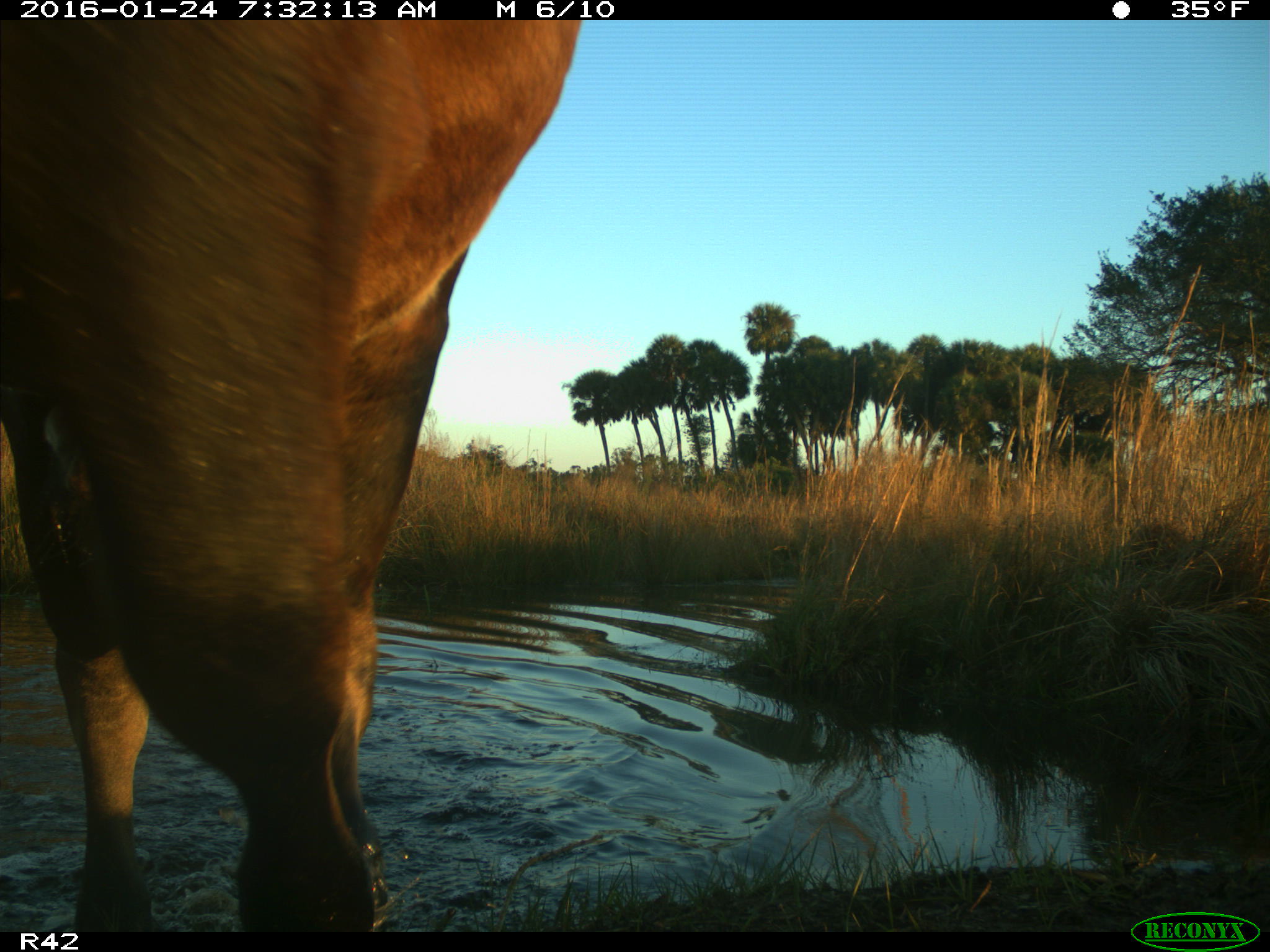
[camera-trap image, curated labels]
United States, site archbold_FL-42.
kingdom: Animalia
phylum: Chordata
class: Mammalia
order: Artiodactyla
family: Bovidae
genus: Bos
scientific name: Bos taurus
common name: domestic cow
Bos taurus (domestic cow).